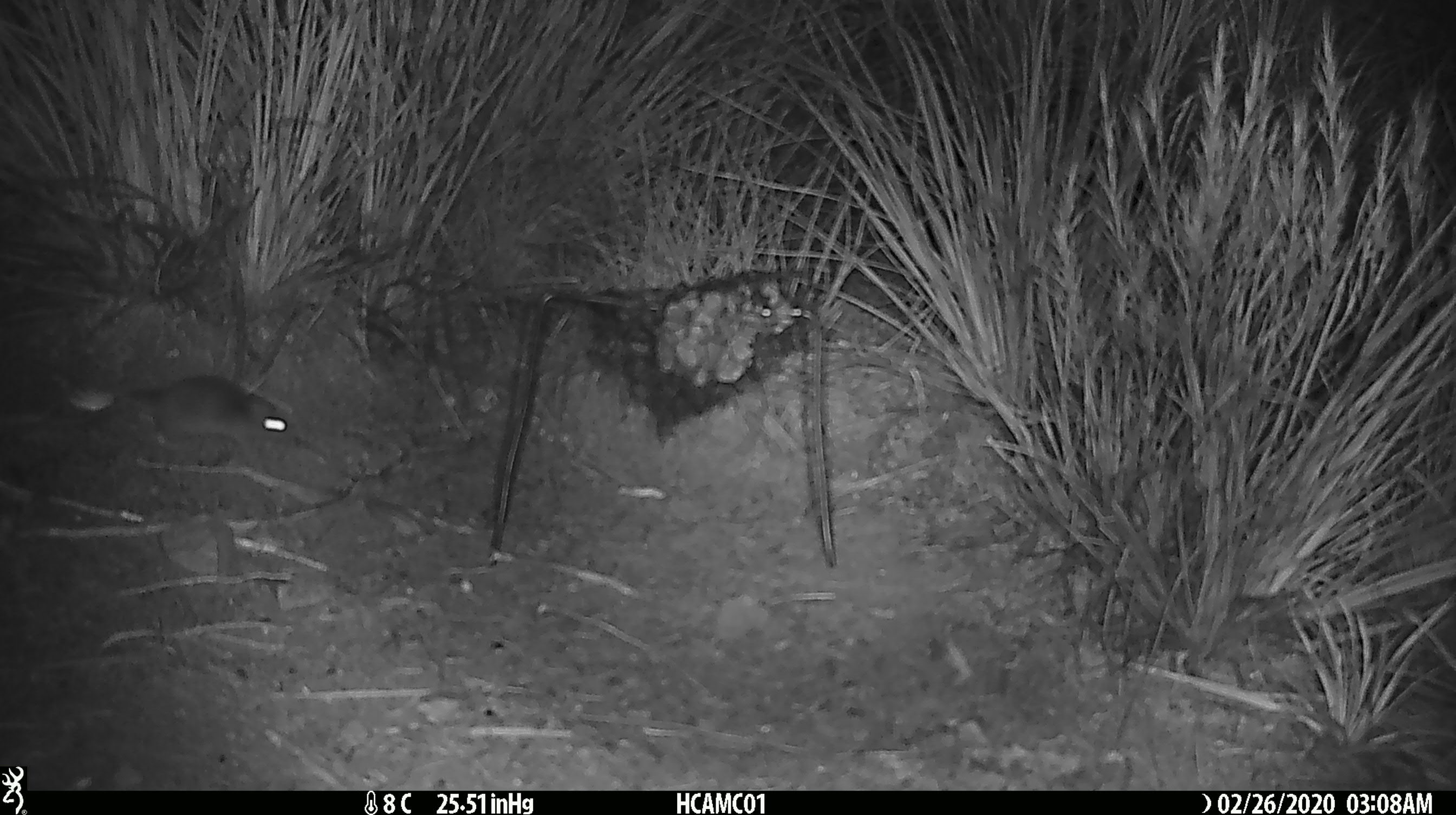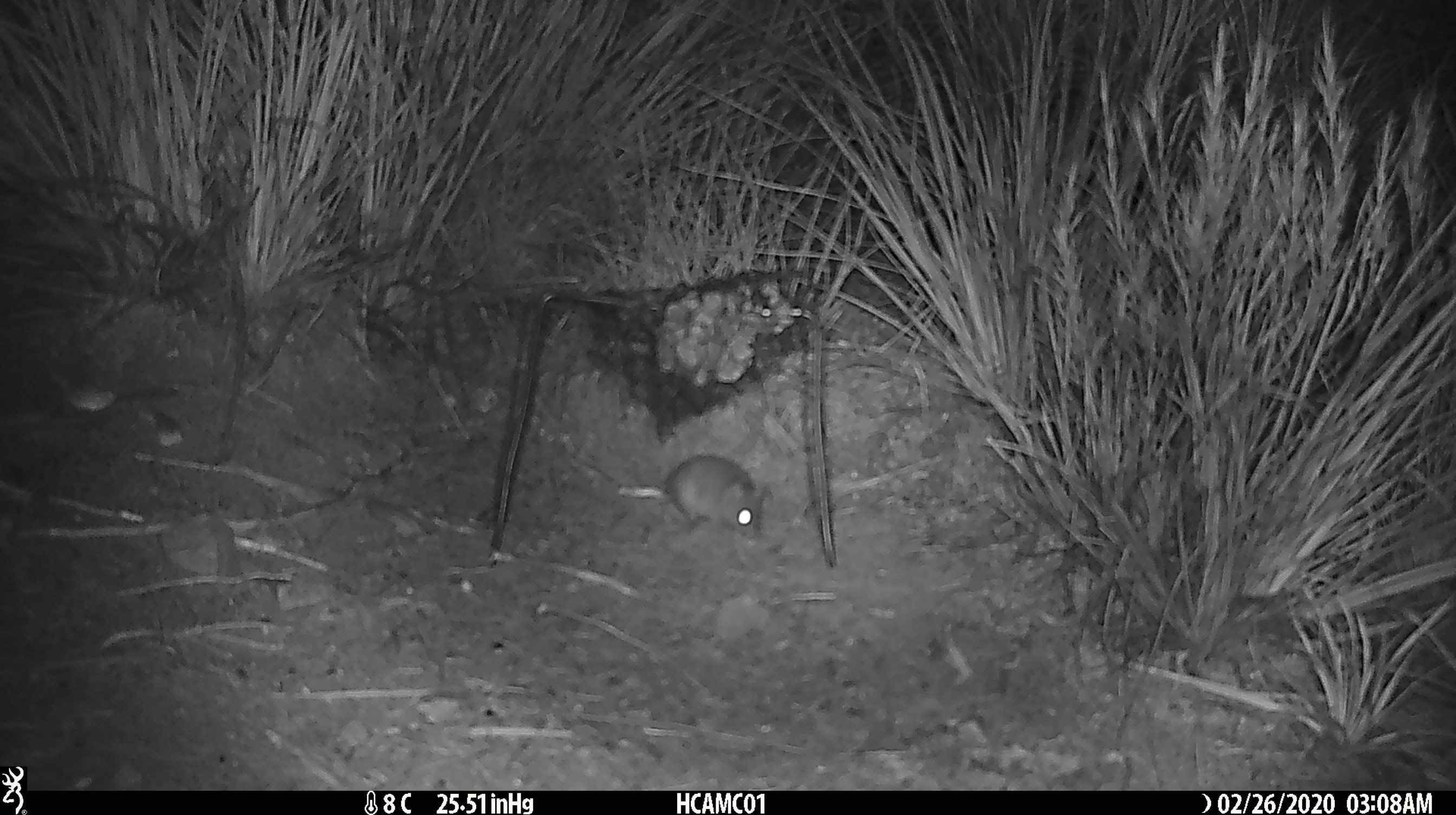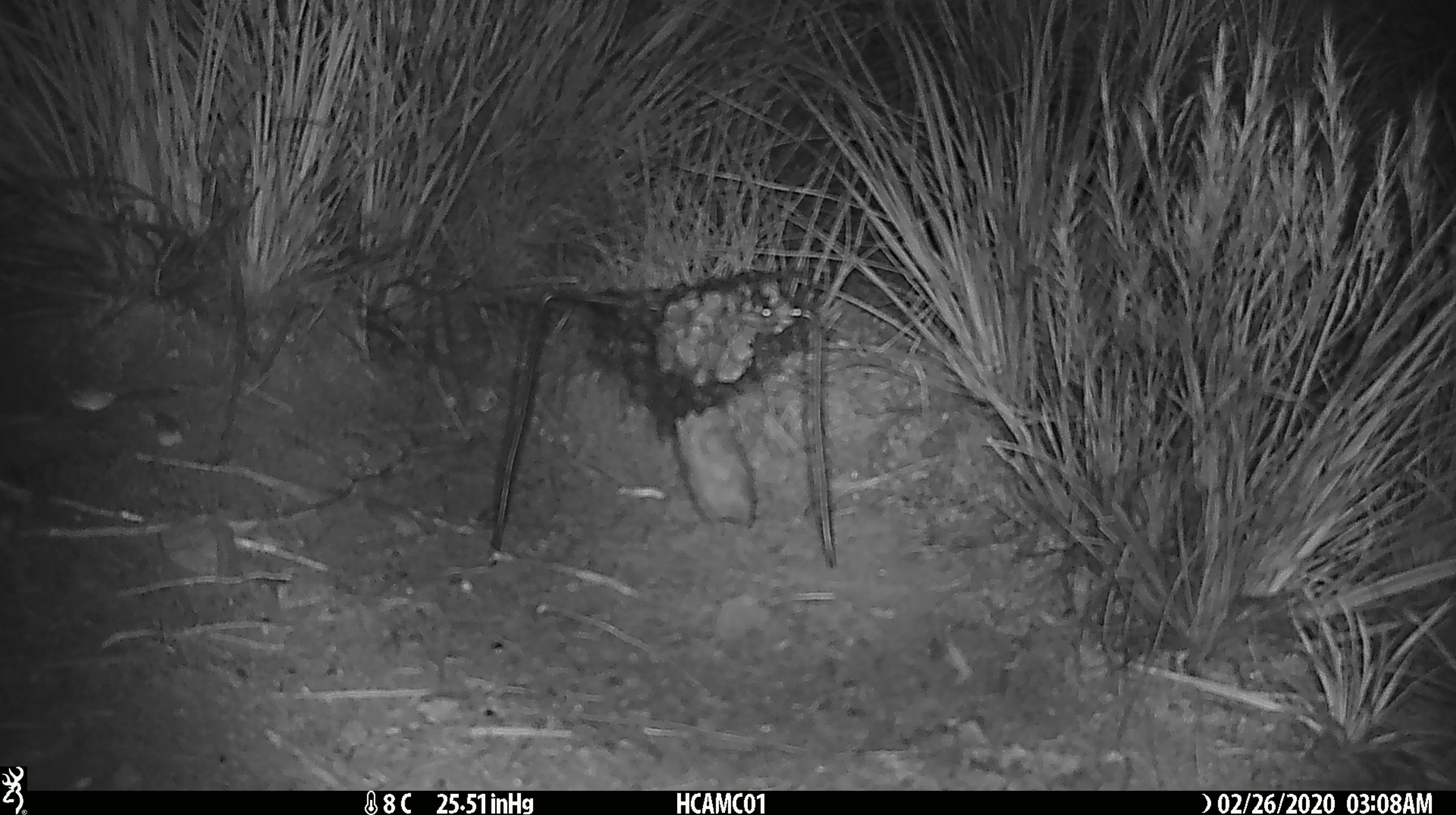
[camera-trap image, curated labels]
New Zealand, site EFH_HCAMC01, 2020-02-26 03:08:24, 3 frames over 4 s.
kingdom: Animalia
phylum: Chordata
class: Mammalia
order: Rodentia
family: Muridae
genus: Mus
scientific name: Mus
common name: mouse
Mouse (Mus).